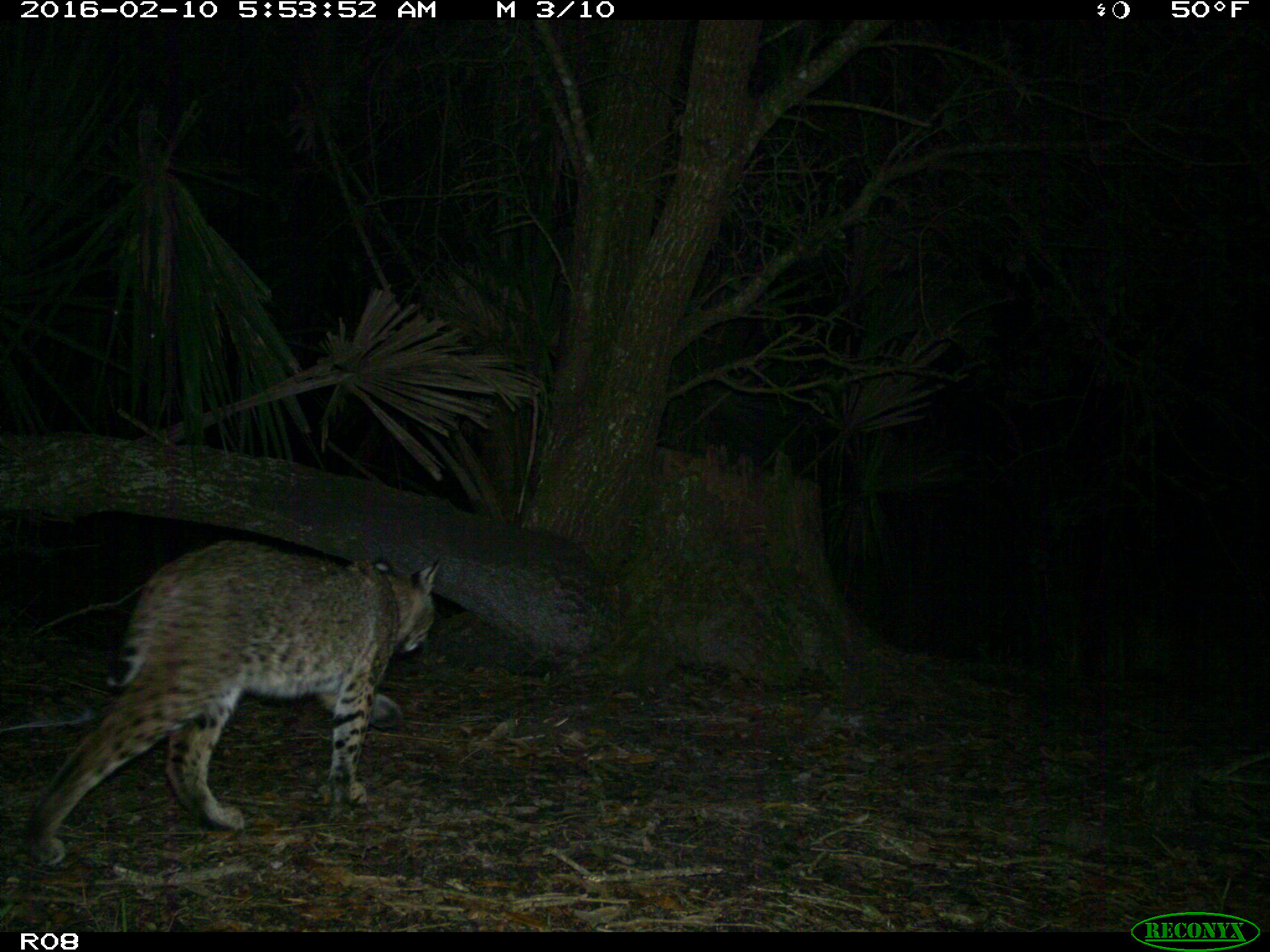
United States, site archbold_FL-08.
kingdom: Animalia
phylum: Chordata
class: Mammalia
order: Carnivora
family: Felidae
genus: Lynx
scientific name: Lynx rufus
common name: bobcat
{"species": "Lynx rufus (bobcat)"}